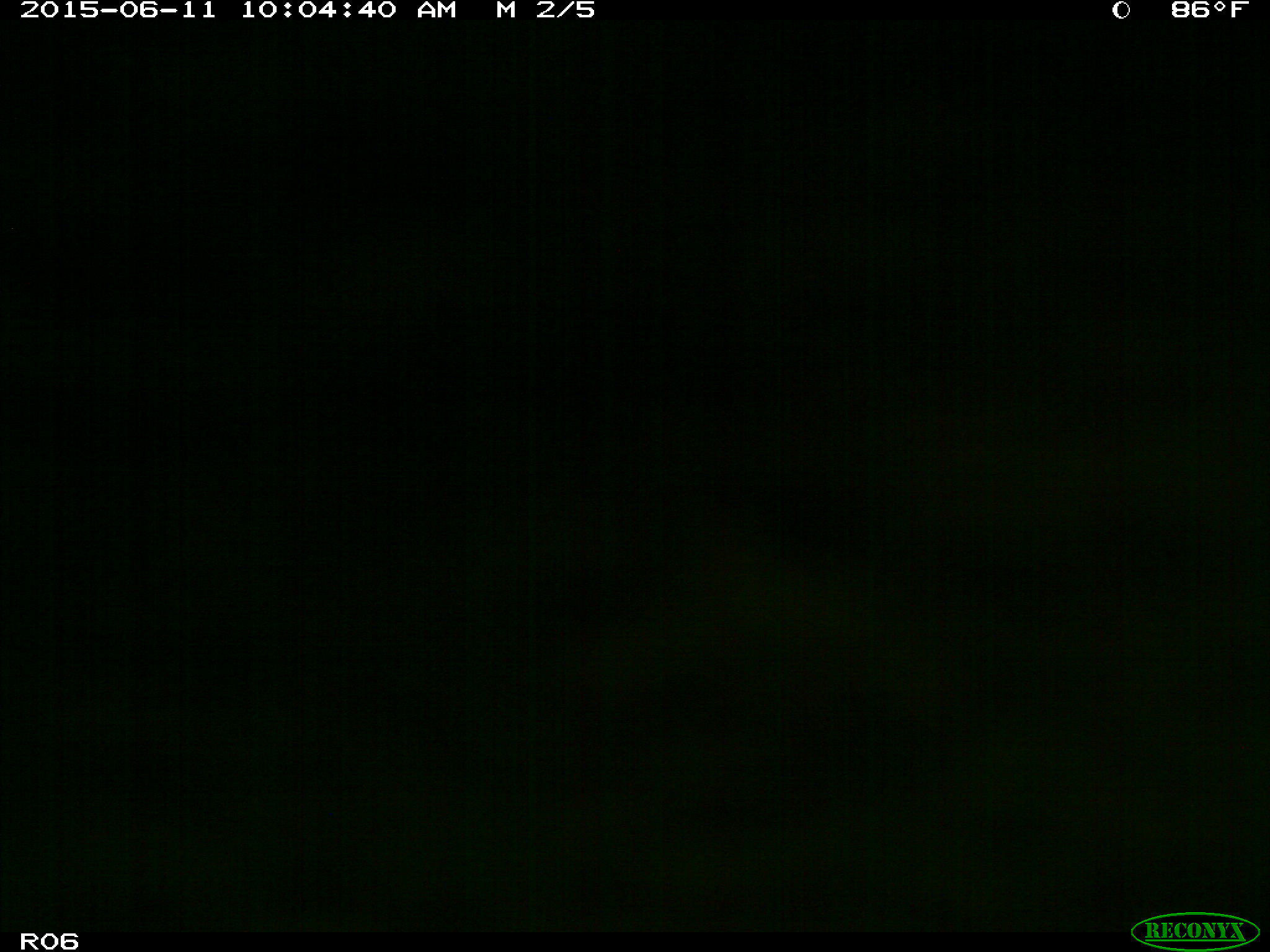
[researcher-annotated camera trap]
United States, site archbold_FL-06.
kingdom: Animalia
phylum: Chordata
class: Mammalia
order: Artiodactyla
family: Bovidae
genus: Bos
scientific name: Bos taurus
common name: domestic cow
Bos taurus (domestic cow).